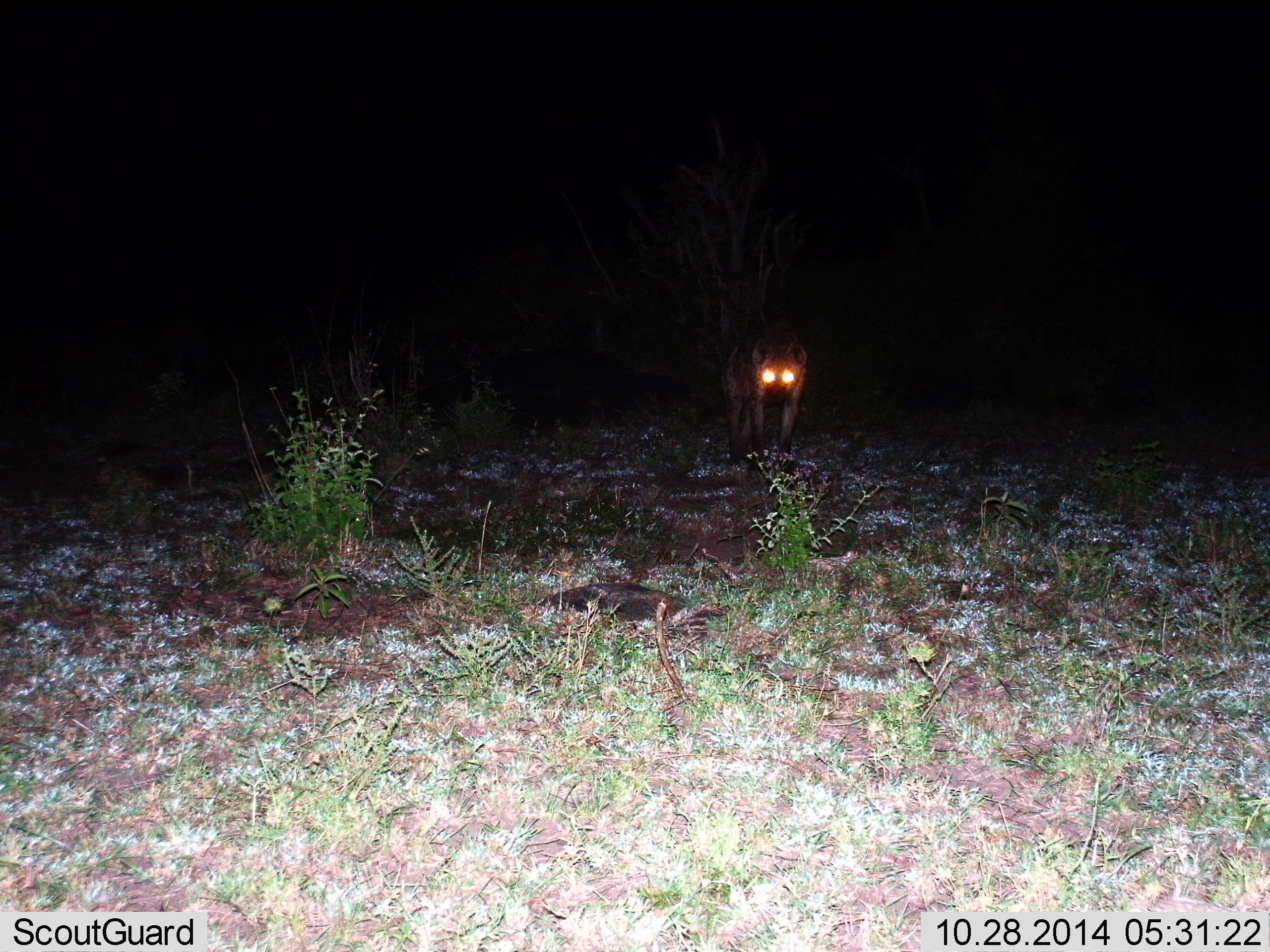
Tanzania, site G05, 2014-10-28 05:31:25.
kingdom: Animalia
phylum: Chordata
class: Mammalia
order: Carnivora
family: Hyaenidae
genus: Crocuta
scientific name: Crocuta crocuta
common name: spotted hyena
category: hyenaspotted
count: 1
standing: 70%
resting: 0%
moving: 30%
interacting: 0%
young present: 0%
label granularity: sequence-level